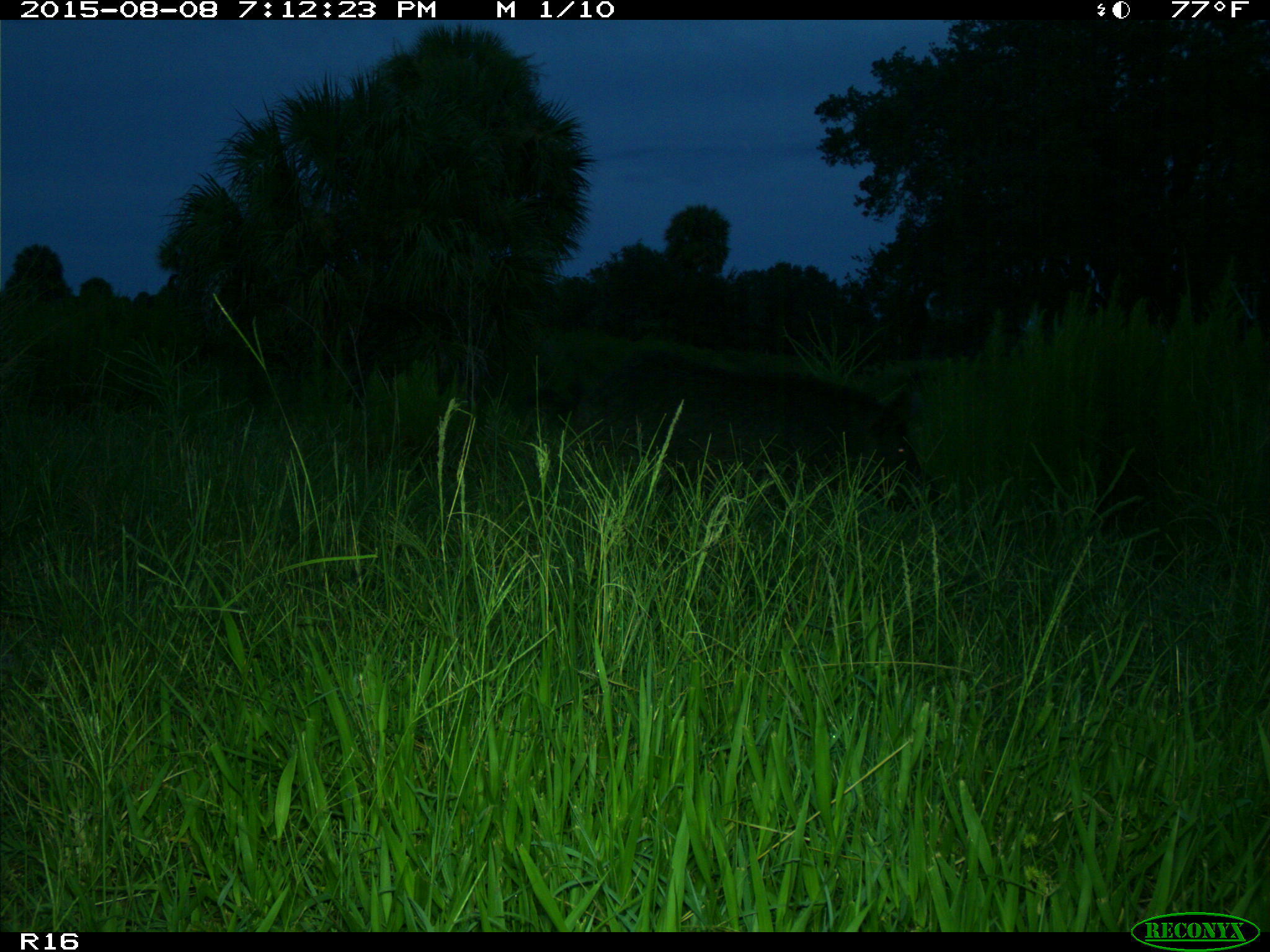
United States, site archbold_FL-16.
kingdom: Animalia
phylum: Chordata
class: Mammalia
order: Artiodactyla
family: Suidae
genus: Sus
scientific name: Sus scrofa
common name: wild boar